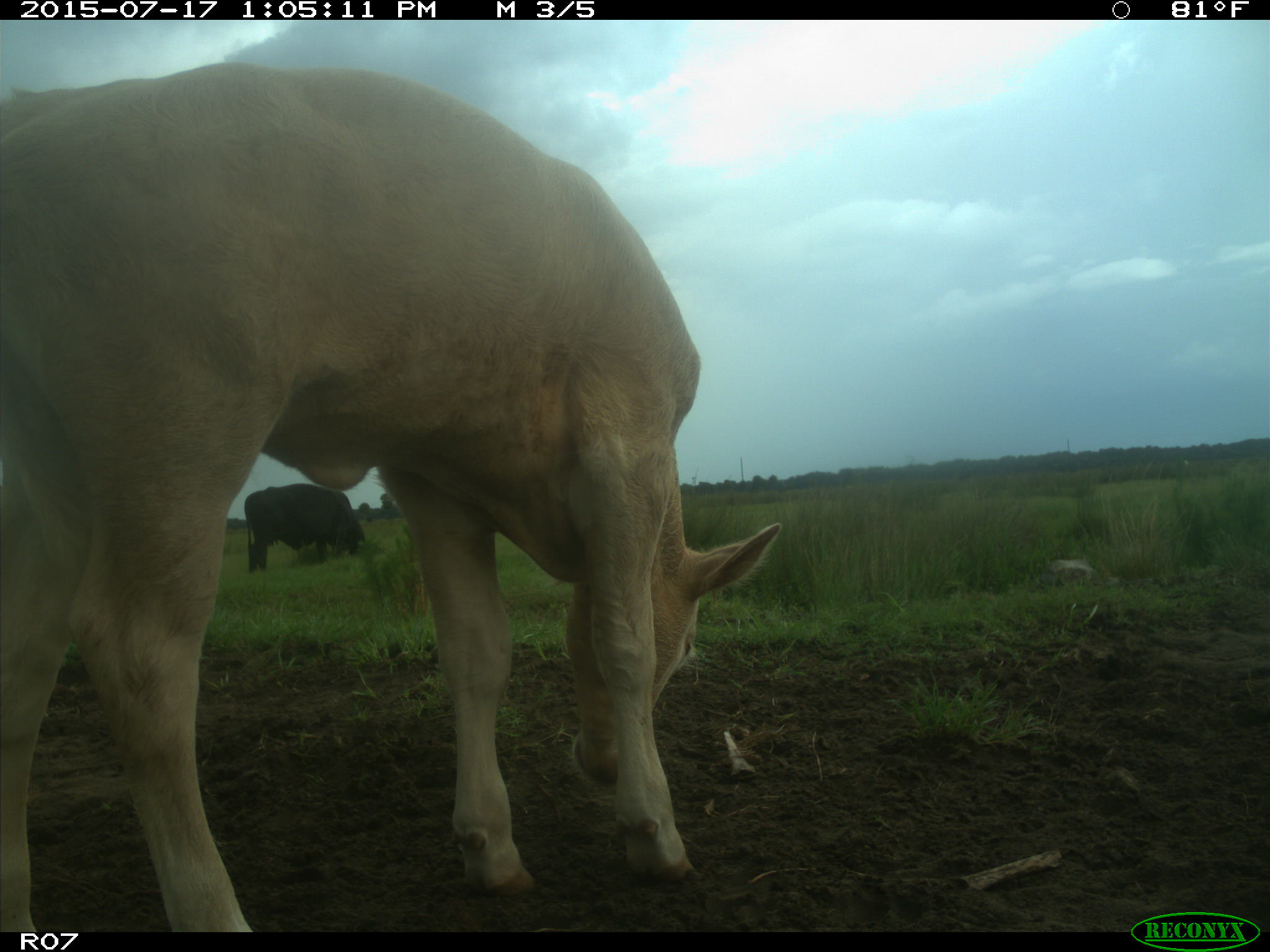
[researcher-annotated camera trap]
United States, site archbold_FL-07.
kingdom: Animalia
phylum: Chordata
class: Mammalia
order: Artiodactyla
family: Bovidae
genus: Bos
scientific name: Bos taurus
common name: domestic cow